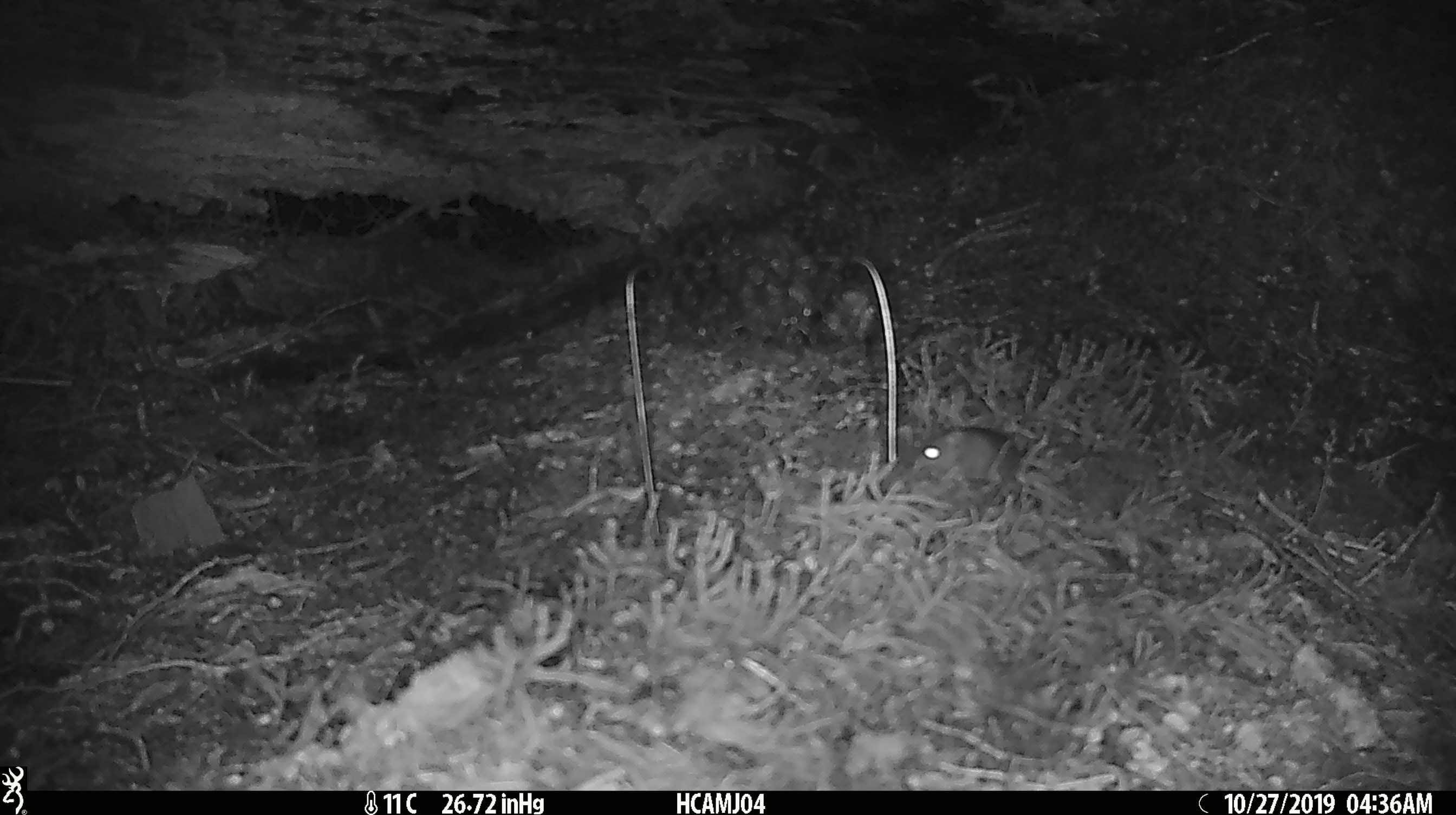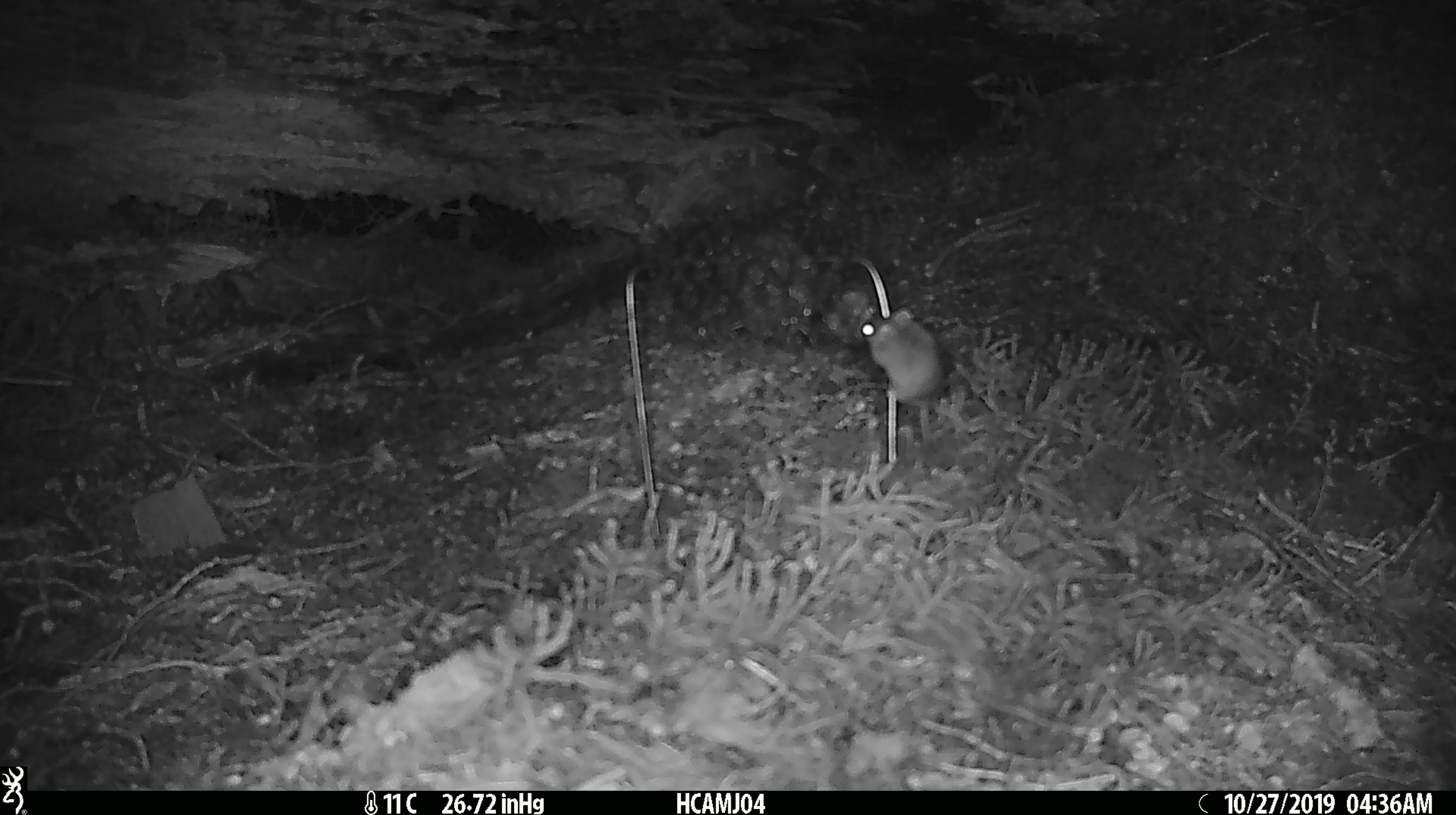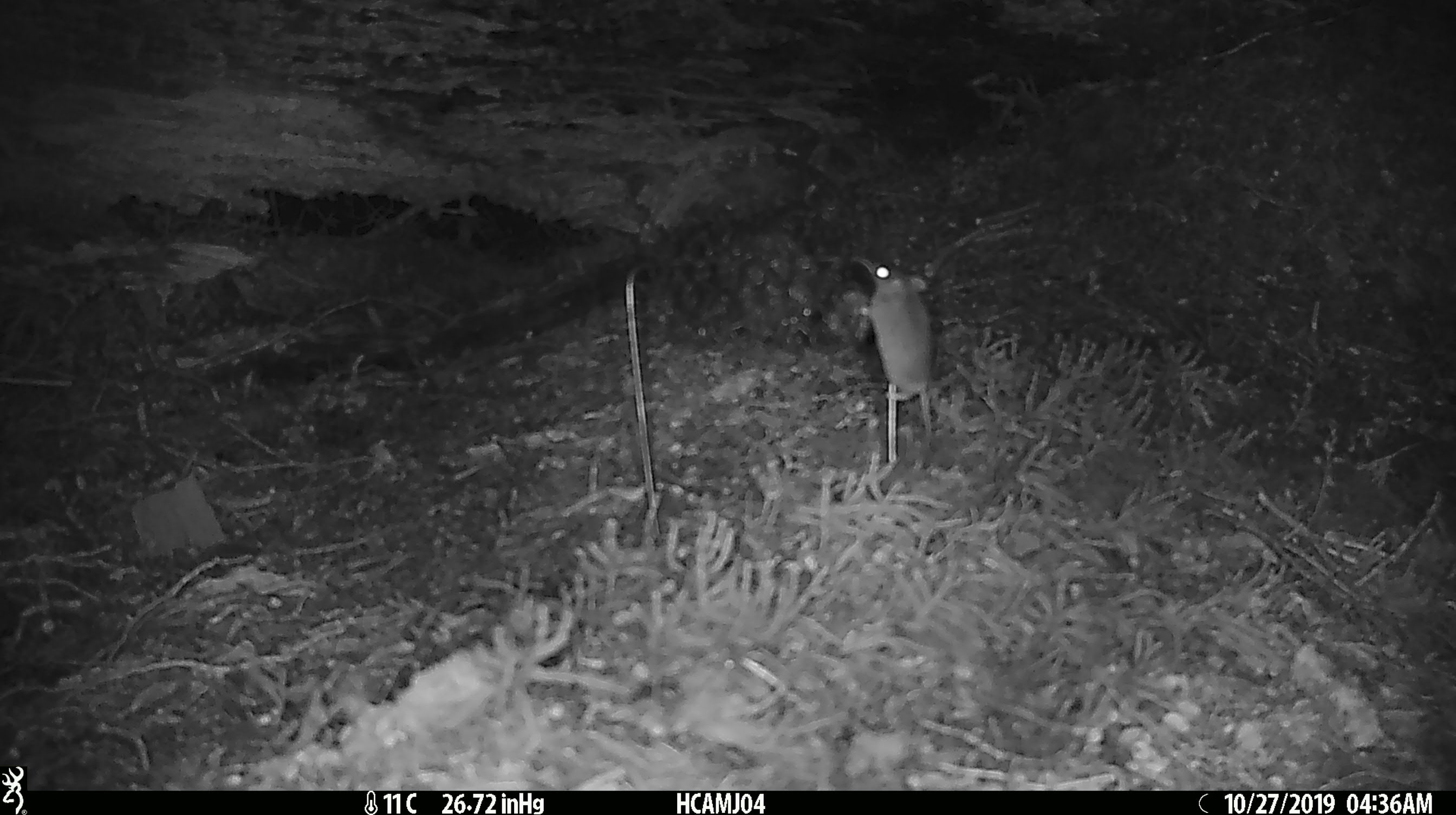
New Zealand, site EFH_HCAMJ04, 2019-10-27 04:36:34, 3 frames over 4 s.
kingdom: Animalia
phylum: Chordata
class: Mammalia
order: Rodentia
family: Muridae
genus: Mus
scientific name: Mus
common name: mouse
Mouse (Mus).